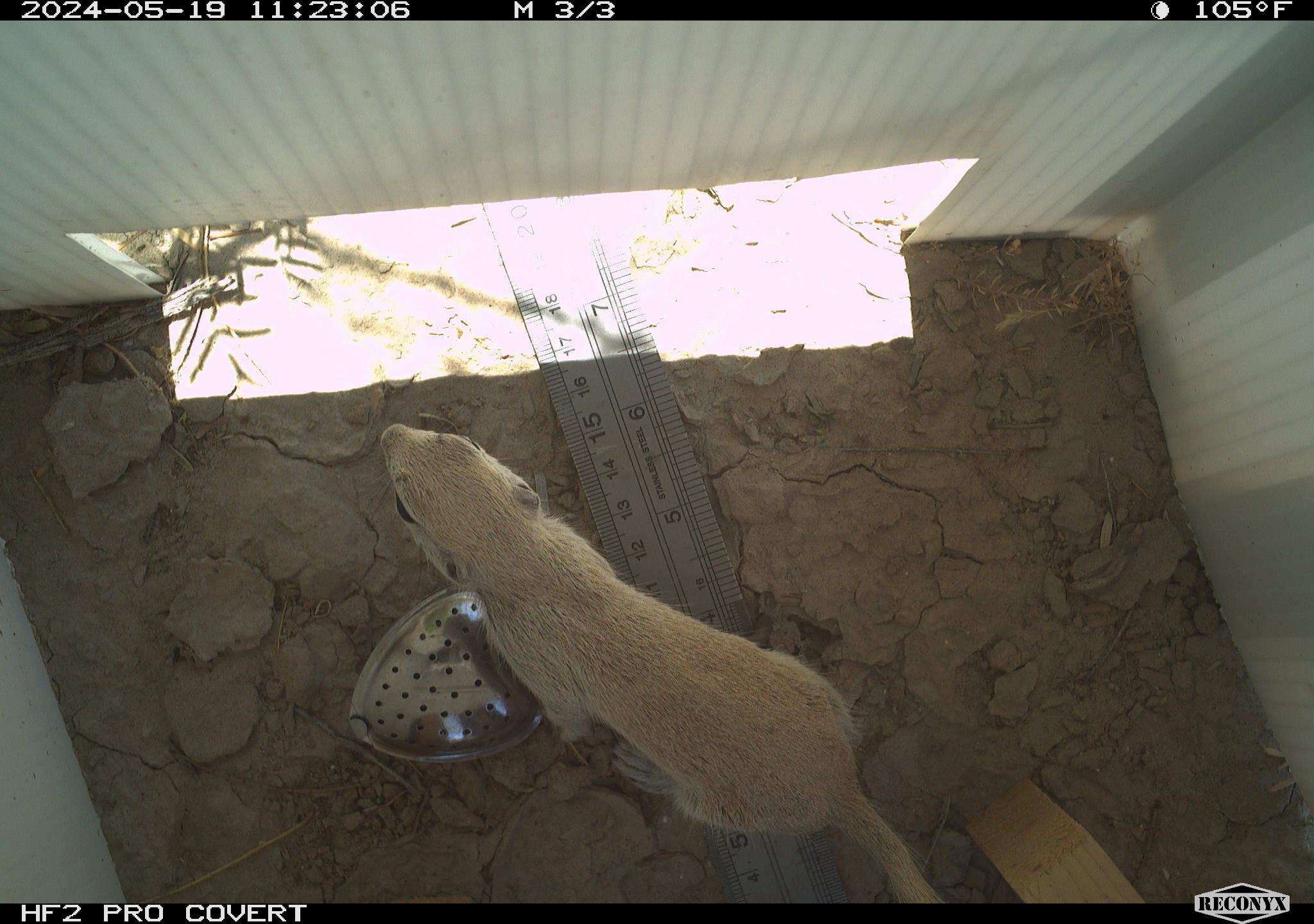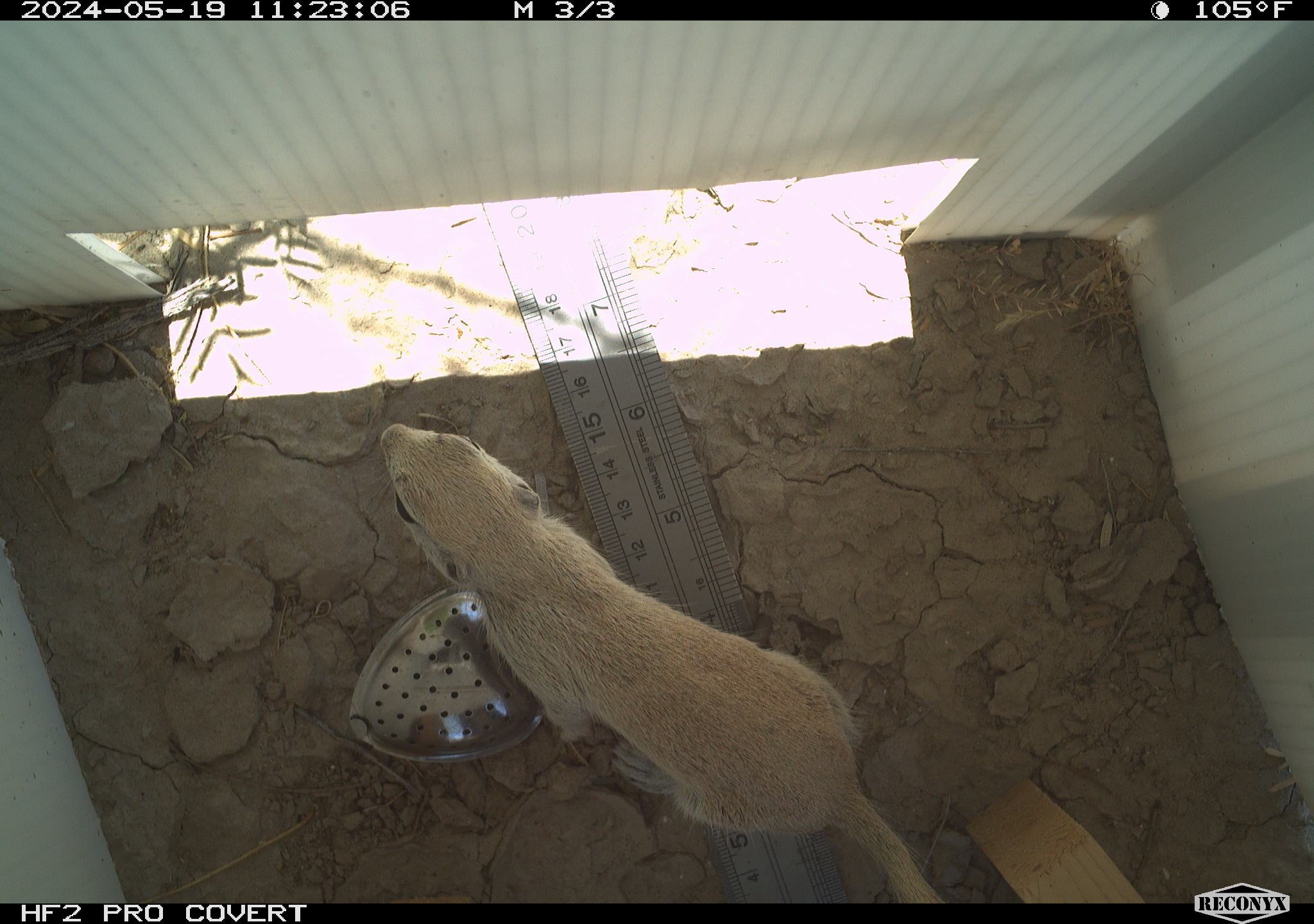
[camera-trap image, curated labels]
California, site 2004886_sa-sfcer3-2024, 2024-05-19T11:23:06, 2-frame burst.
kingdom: Animalia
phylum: Chordata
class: Mammalia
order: Rodentia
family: Sciuridae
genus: Xerospermophilus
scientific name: Xerospermophilus tereticaudus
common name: round-tailed ground squirrel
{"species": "round-tailed ground squirrel (Xerospermophilus tereticaudus)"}